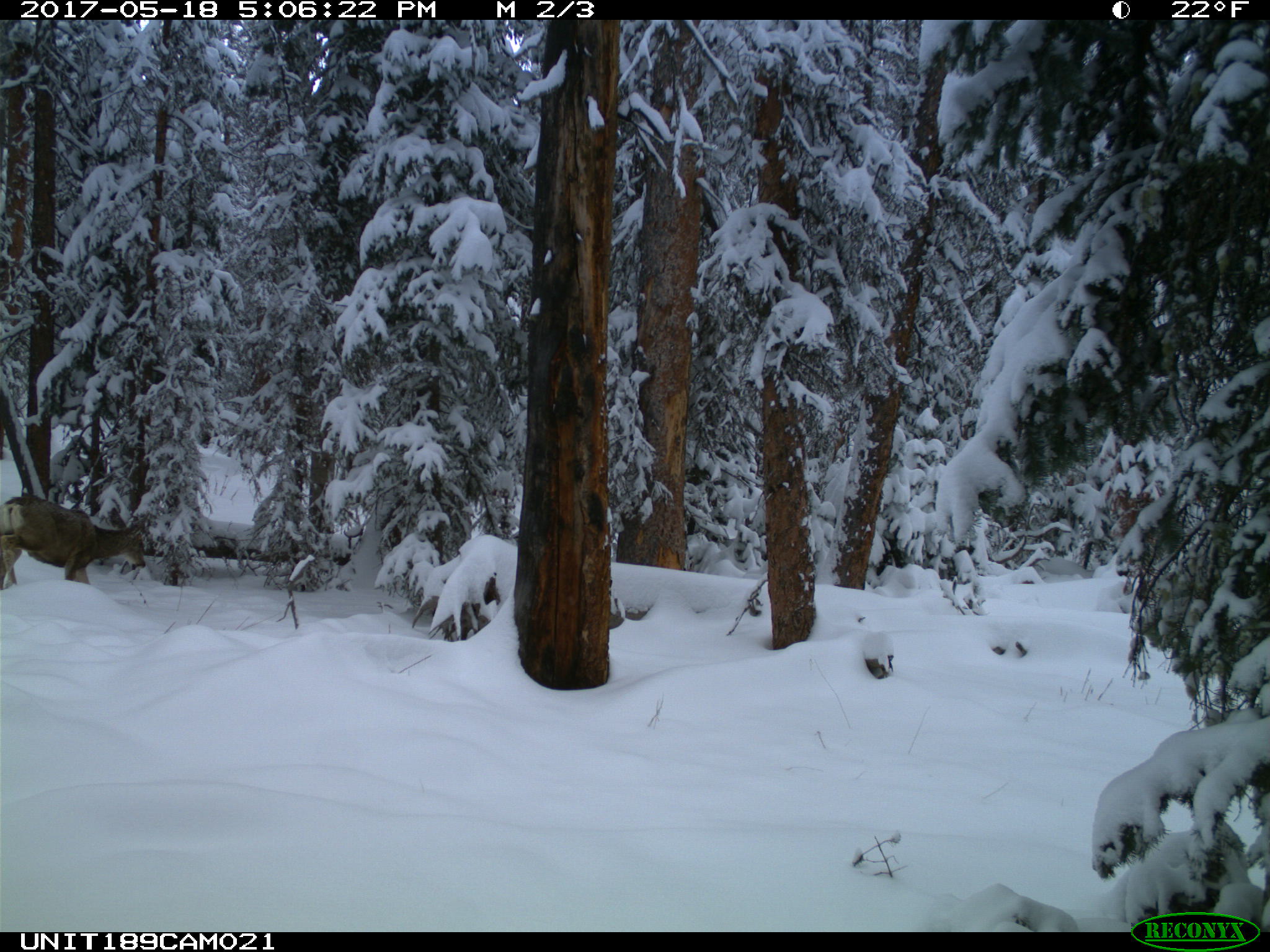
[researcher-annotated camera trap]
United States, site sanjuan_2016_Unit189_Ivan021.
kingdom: Animalia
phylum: Chordata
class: Mammalia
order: Artiodactyla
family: Cervidae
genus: Odocoileus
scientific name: Odocoileus hemionus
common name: mule deer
Odocoileus hemionus (mule deer).